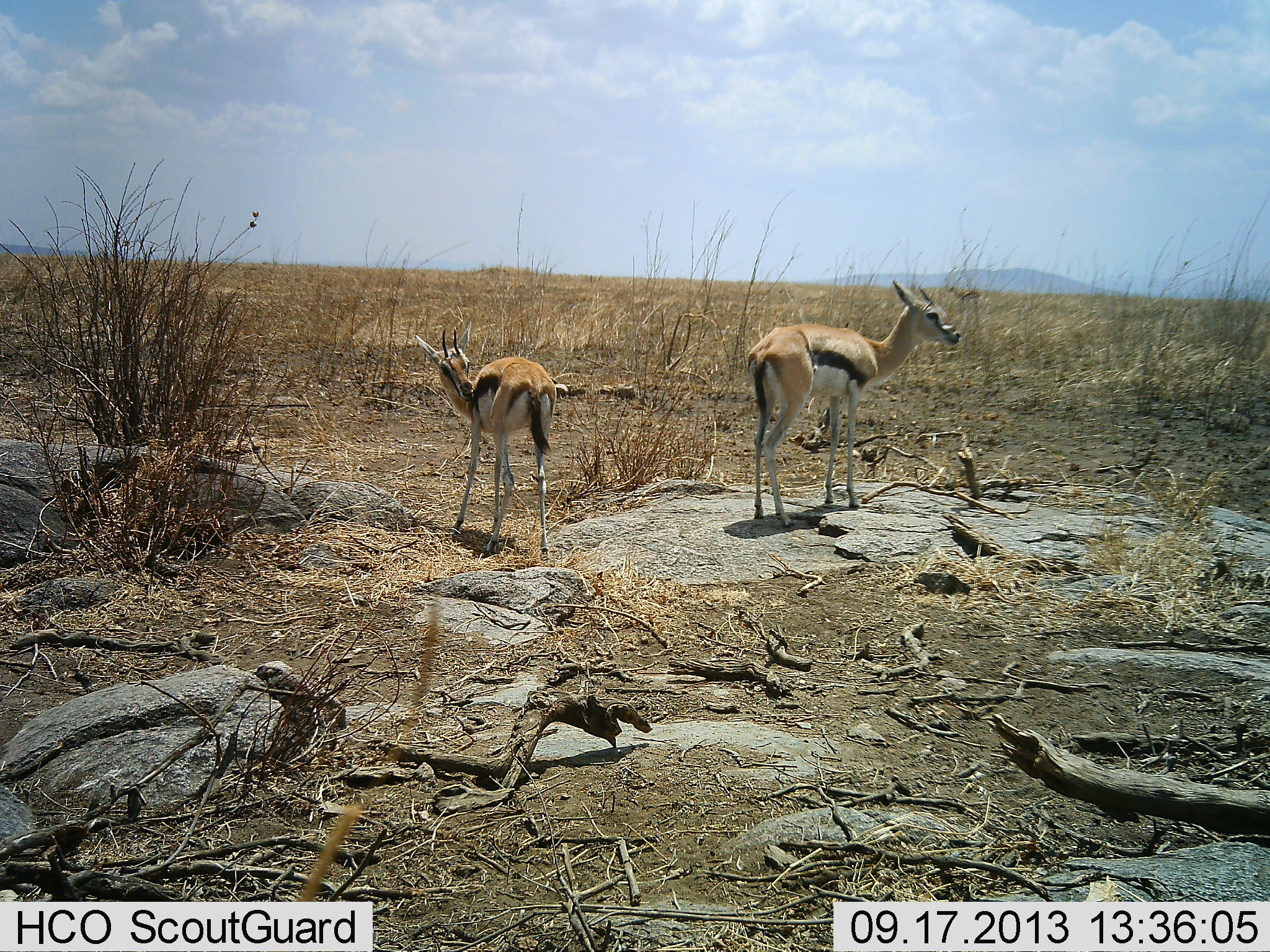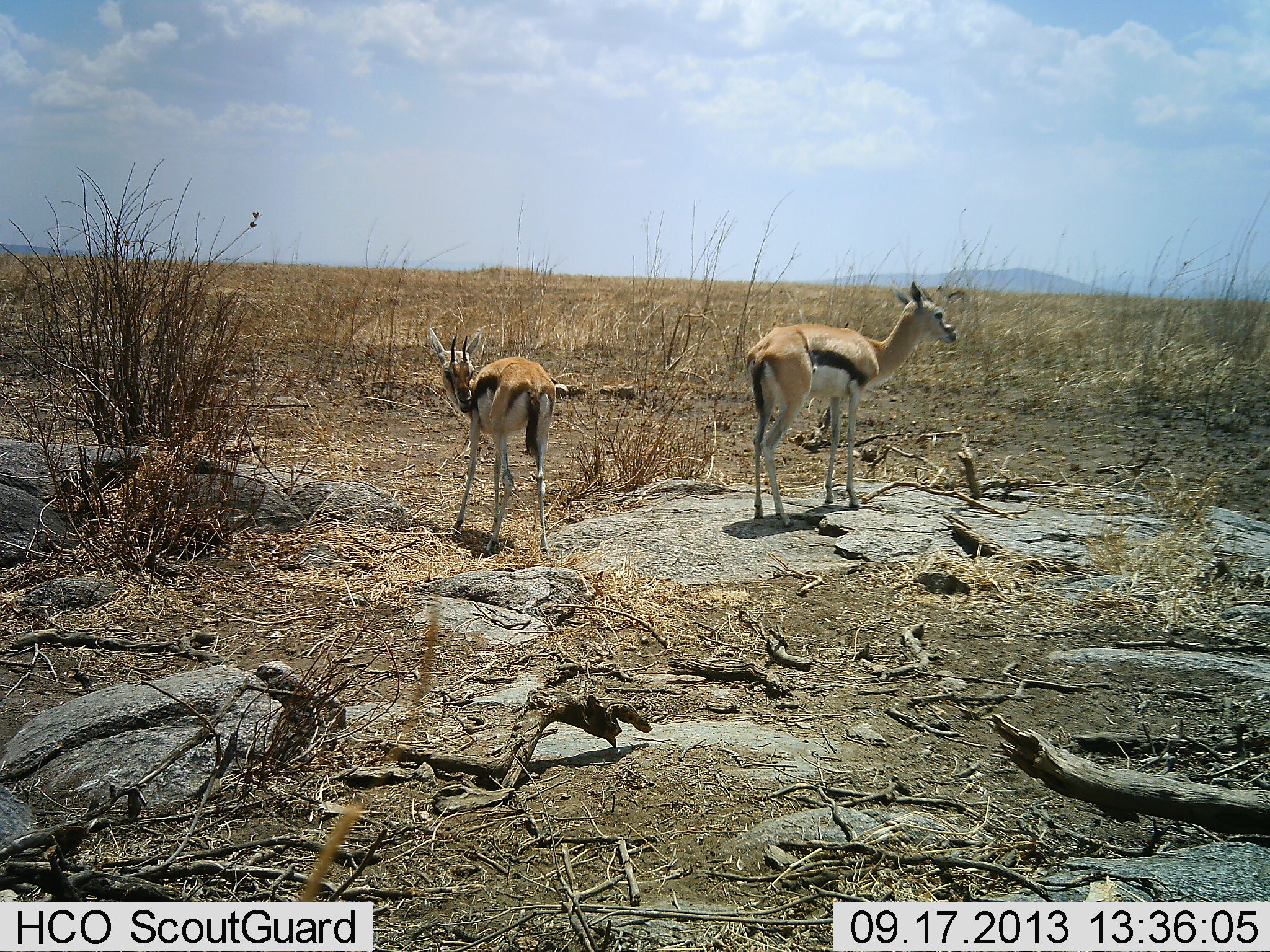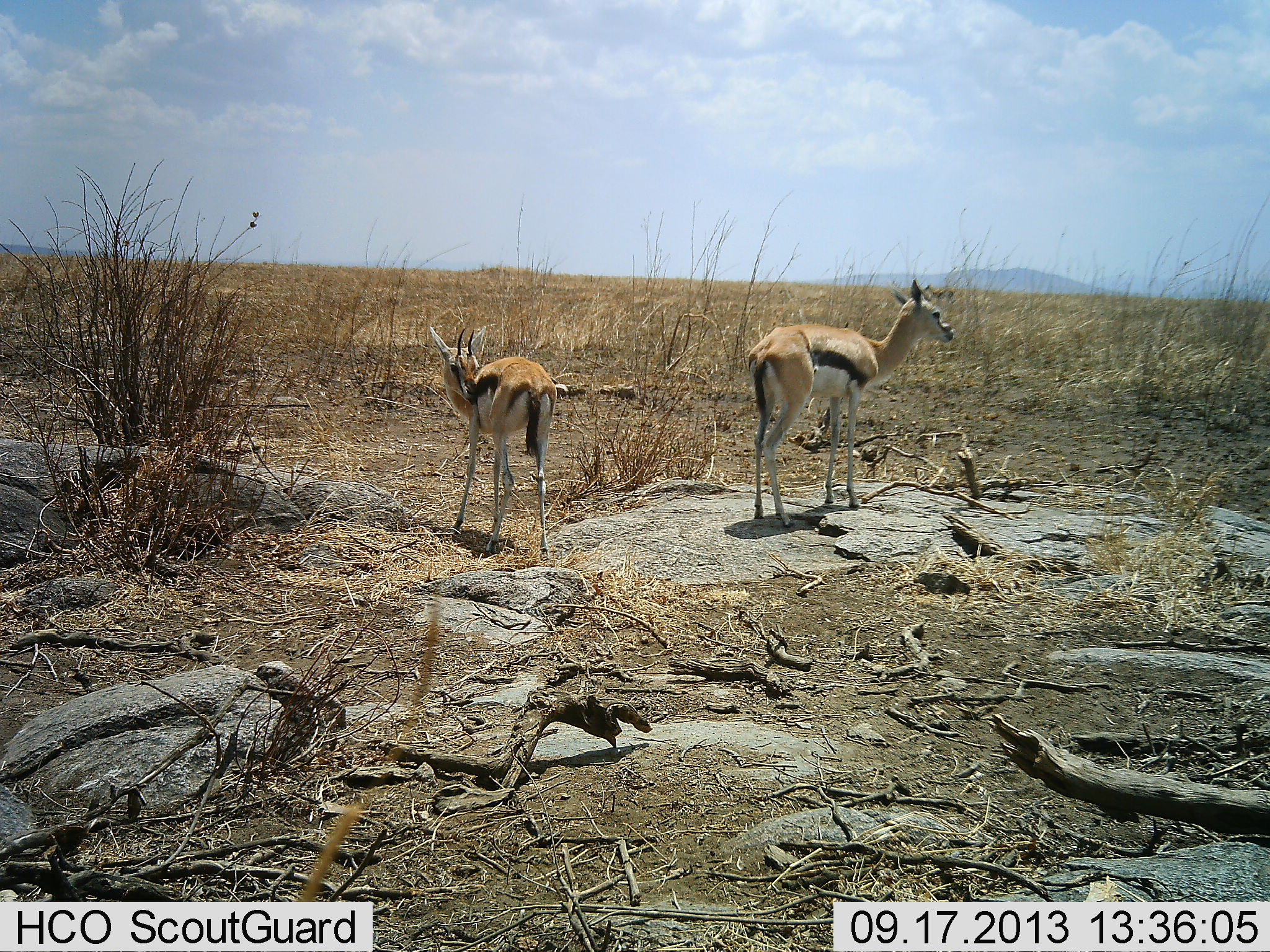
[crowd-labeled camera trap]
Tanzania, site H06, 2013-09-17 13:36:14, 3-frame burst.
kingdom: Animalia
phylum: Chordata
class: Mammalia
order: Artiodactyla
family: Bovidae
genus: Eudorcas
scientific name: Eudorcas thomsonii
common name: thomson's gazelle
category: gazellethomsons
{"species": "gazellethomsons (thomson's gazelle) (Eudorcas thomsonii)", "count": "2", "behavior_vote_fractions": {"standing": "95%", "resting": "0%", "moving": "27%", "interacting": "0%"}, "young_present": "9%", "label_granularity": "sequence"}